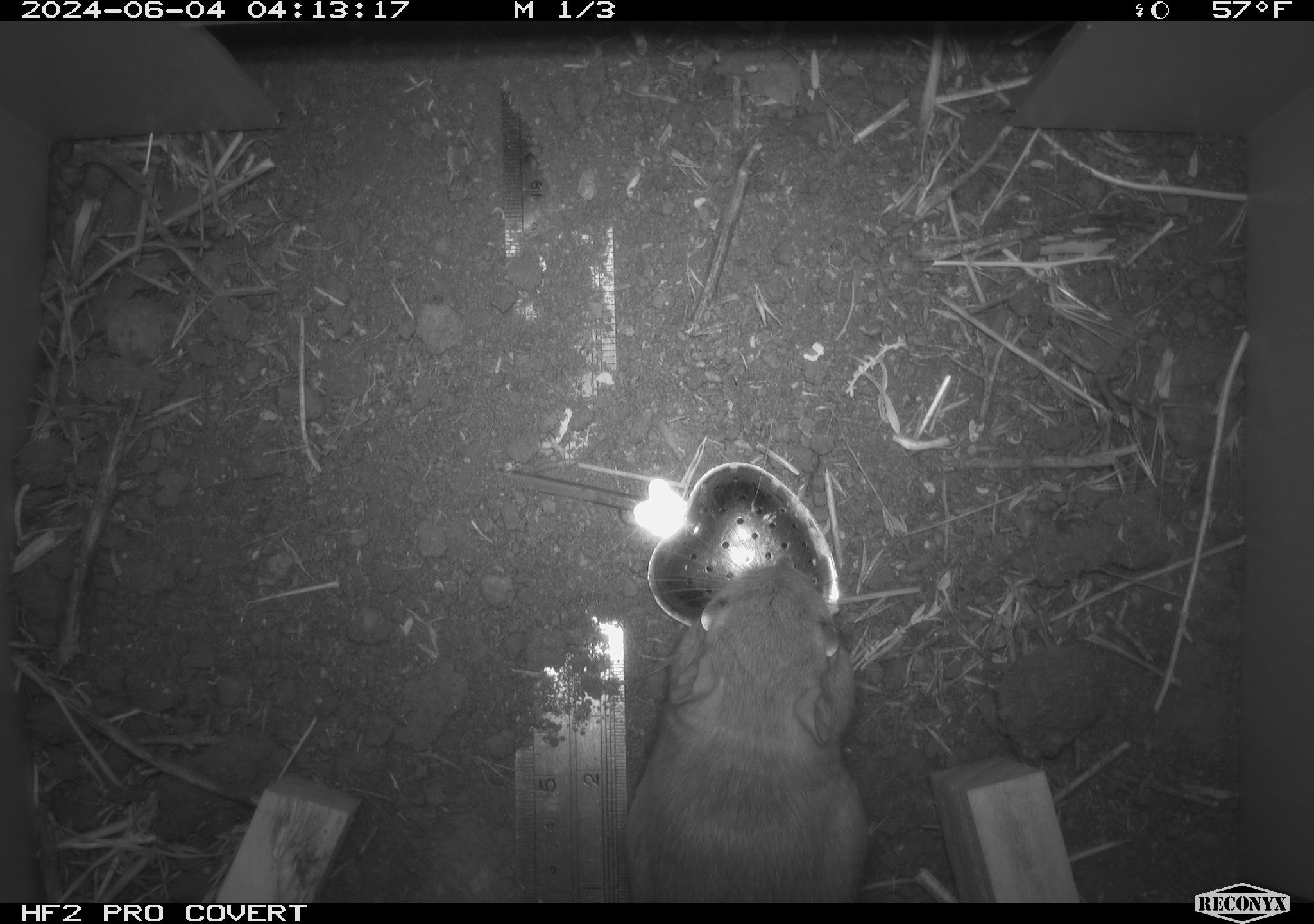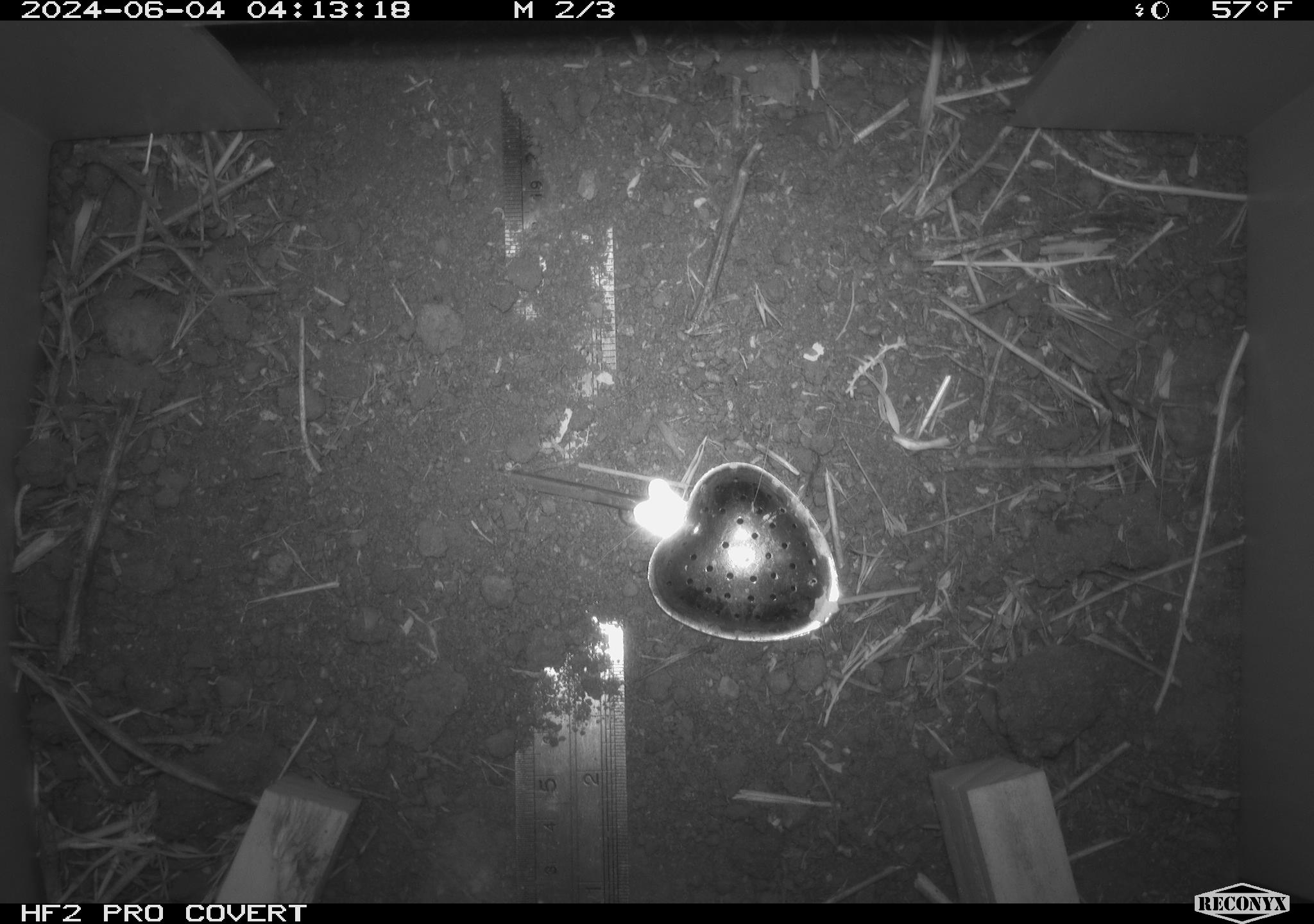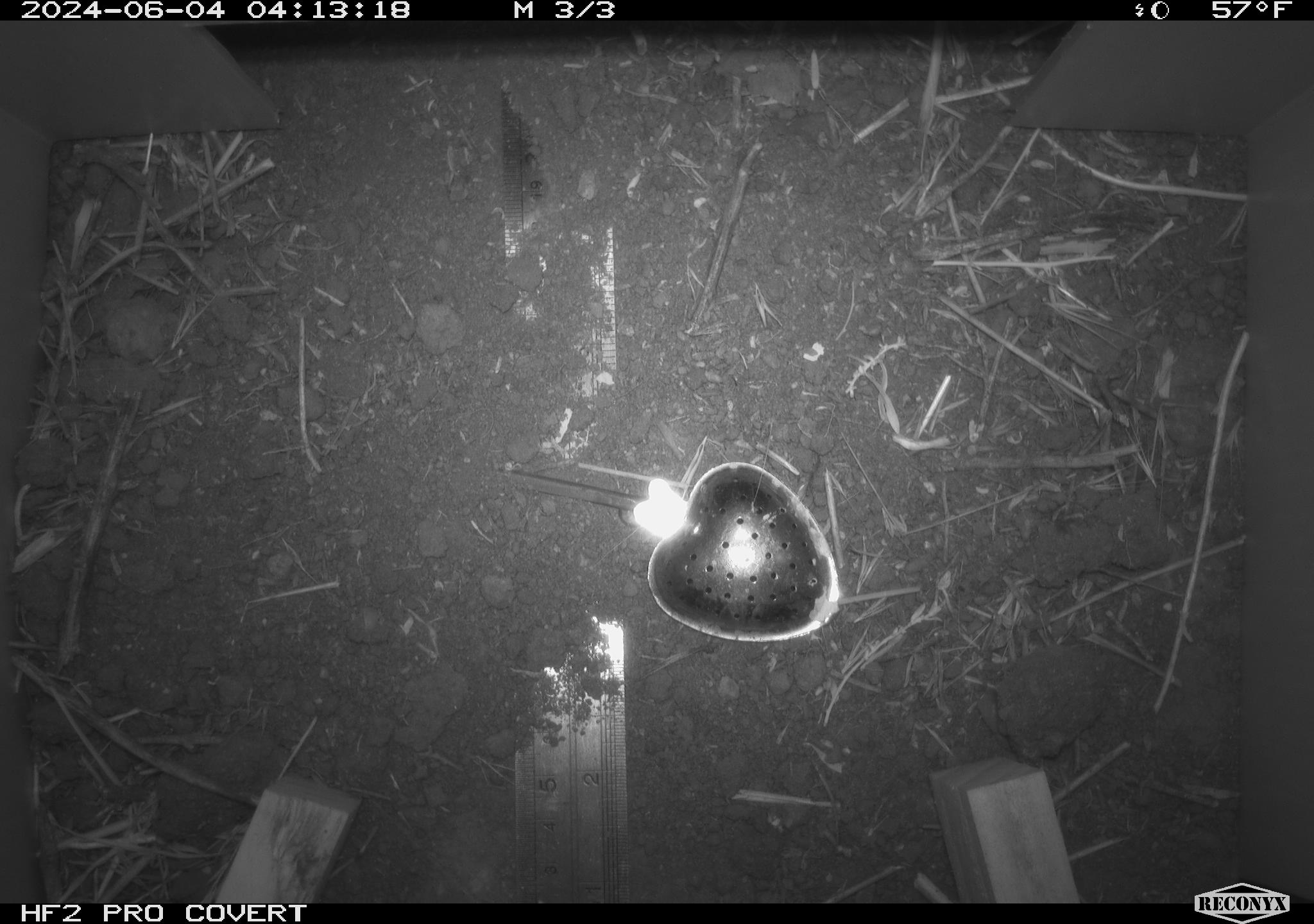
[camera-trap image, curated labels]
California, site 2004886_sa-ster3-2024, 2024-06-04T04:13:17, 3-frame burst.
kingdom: Animalia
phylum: Chordata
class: Mammalia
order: Rodentia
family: Heteromyidae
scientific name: Heteromyidae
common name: kangaroo rats and pocket mice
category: heteromyidae family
Heteromyidae family (kangaroo rats and pocket mice) (Heteromyidae).